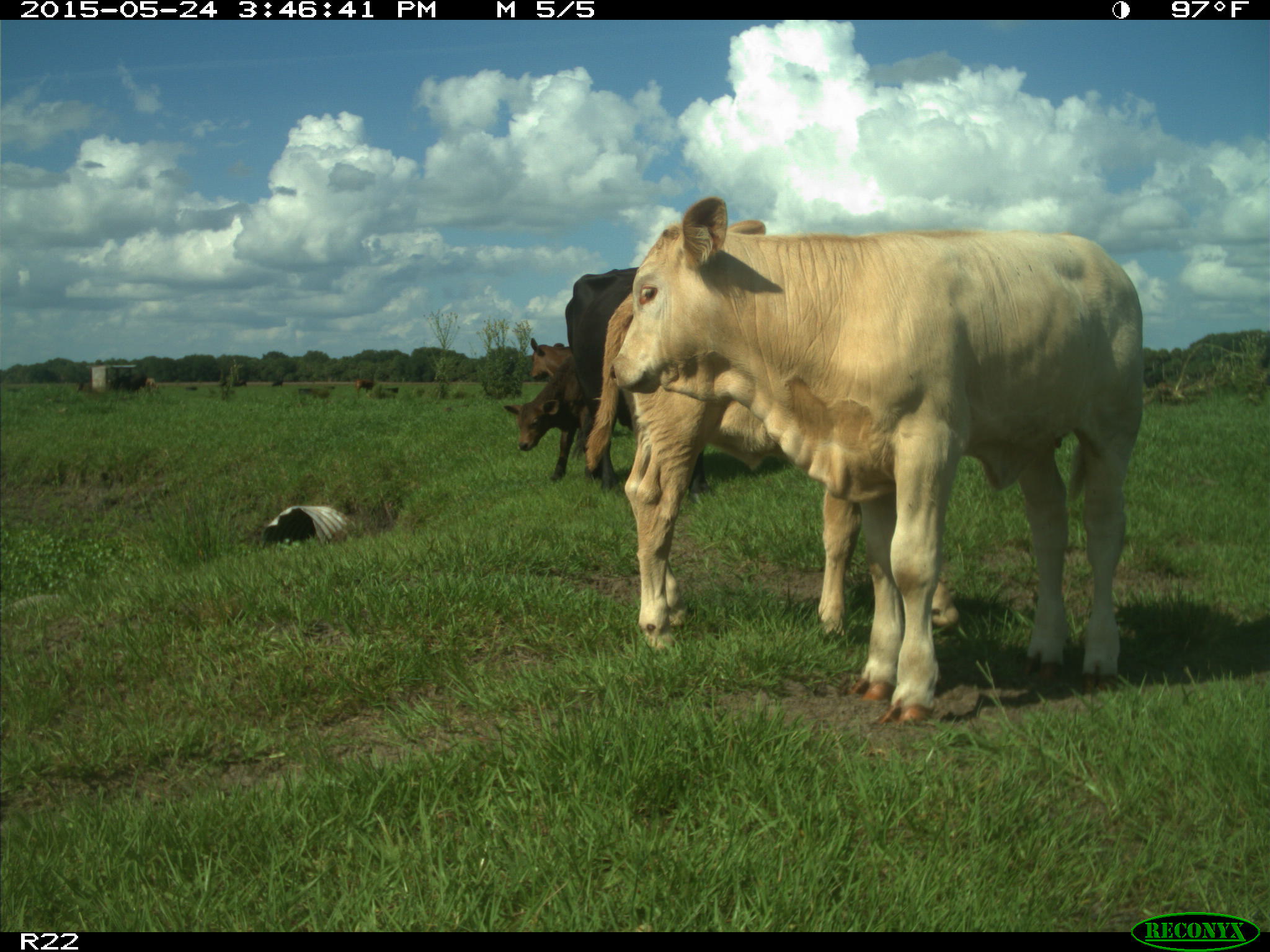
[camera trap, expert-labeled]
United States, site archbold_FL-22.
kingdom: Animalia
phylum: Chordata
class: Mammalia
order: Artiodactyla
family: Bovidae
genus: Bos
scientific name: Bos taurus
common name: domestic cow